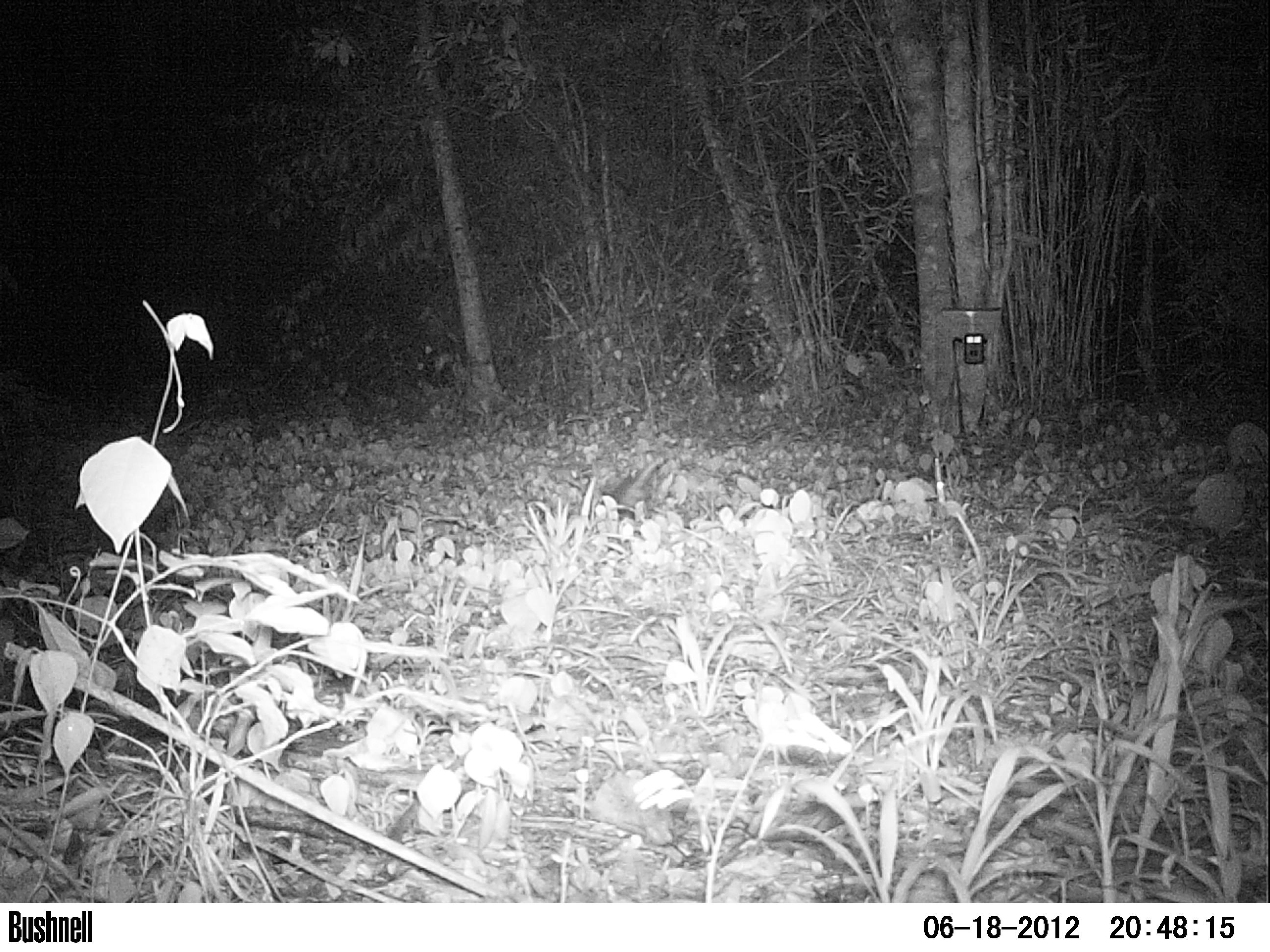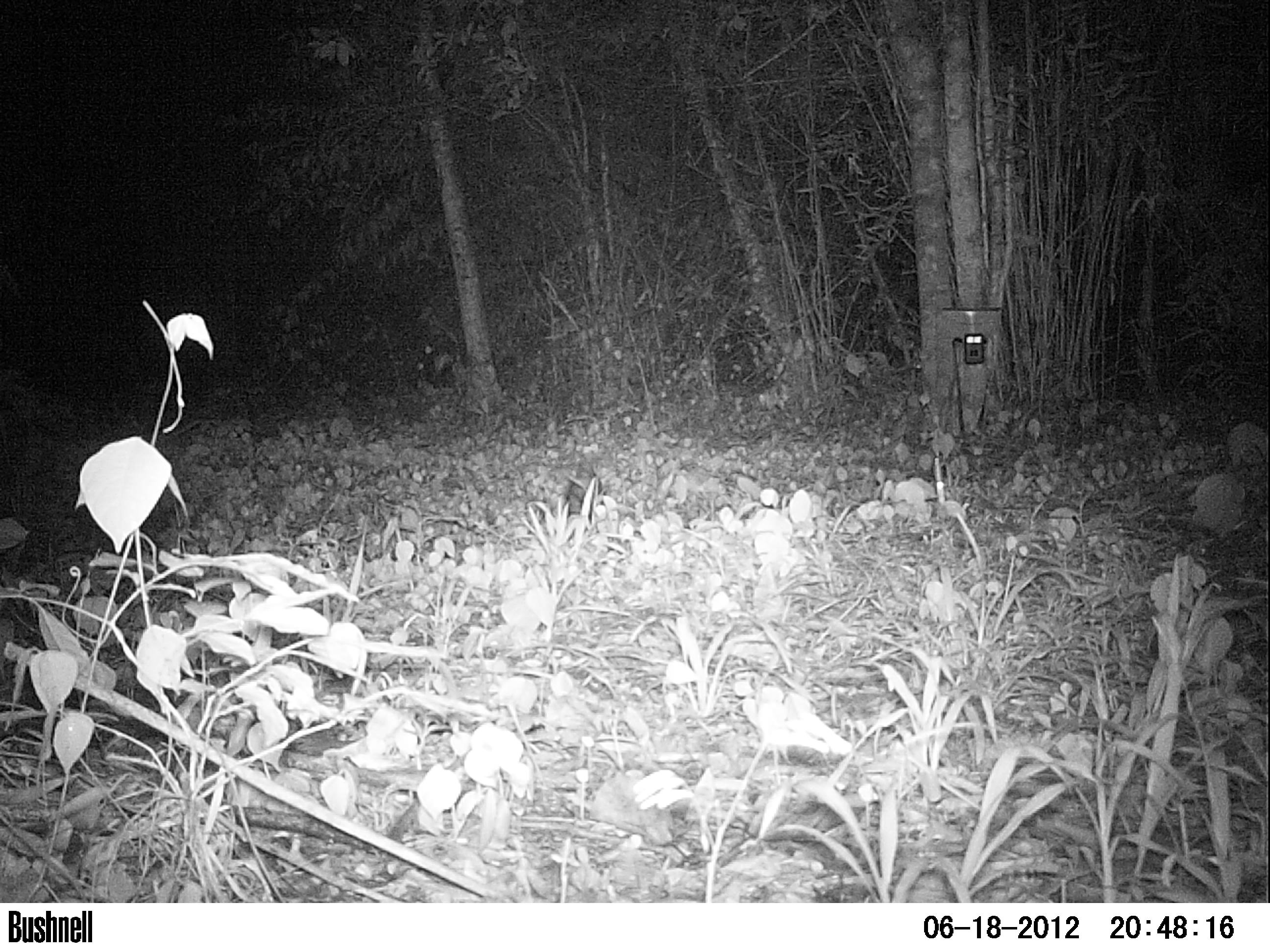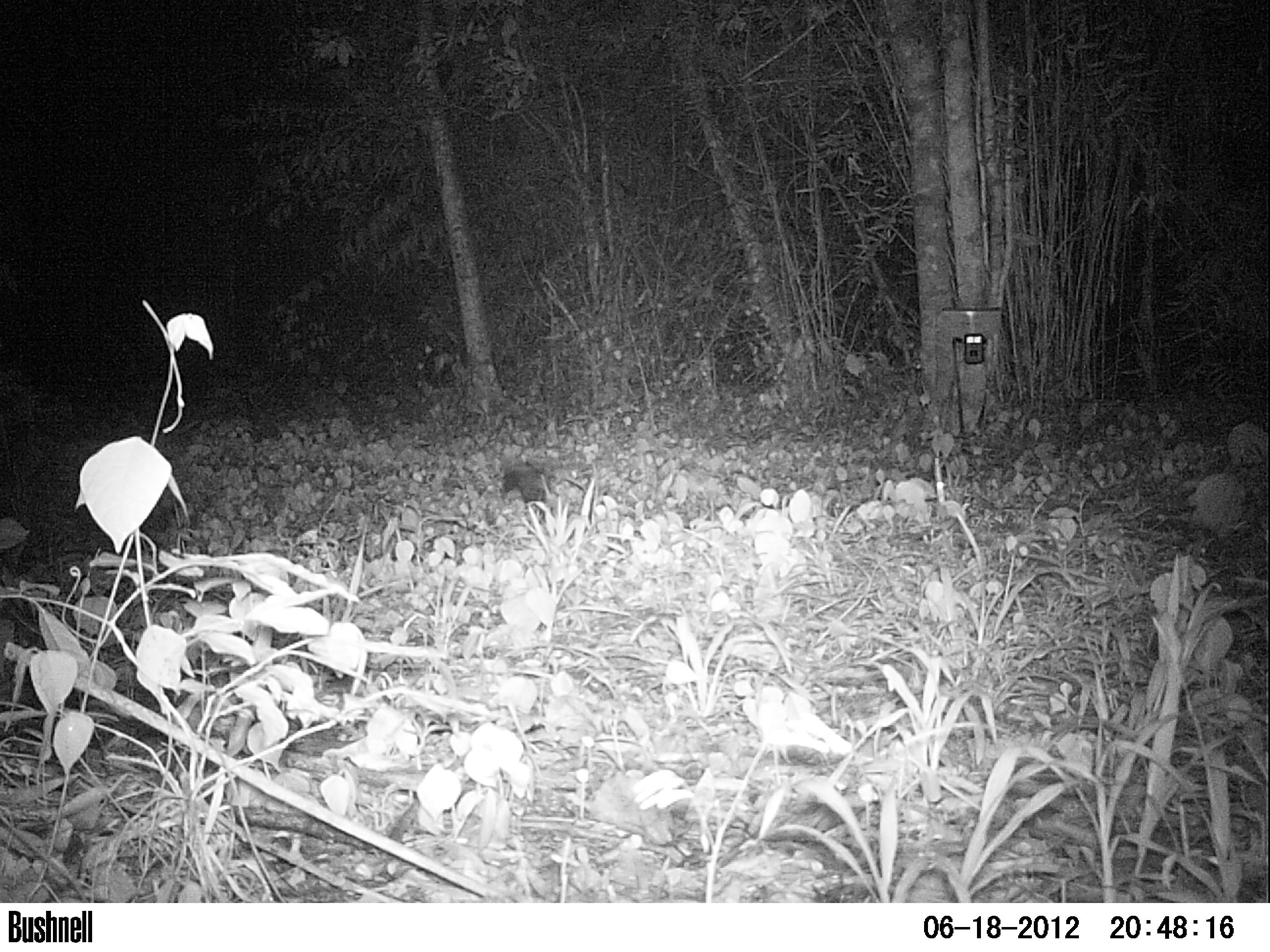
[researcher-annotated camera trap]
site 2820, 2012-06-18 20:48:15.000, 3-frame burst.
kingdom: Animalia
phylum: Chordata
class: Mammalia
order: Didelphimorphia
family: Didelphidae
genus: Didelphis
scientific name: Didelphis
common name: american opossums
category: didelphis sp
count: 1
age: adult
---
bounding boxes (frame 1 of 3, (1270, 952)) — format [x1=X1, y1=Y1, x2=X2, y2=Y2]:
didelphis sp: [x1=599, y1=458, x2=662, y2=521]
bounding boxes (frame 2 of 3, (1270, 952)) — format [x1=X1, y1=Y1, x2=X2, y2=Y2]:
didelphis sp: [x1=564, y1=448, x2=607, y2=523]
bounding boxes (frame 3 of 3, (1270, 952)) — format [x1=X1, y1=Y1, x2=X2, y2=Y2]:
didelphis sp: [x1=496, y1=452, x2=593, y2=523]